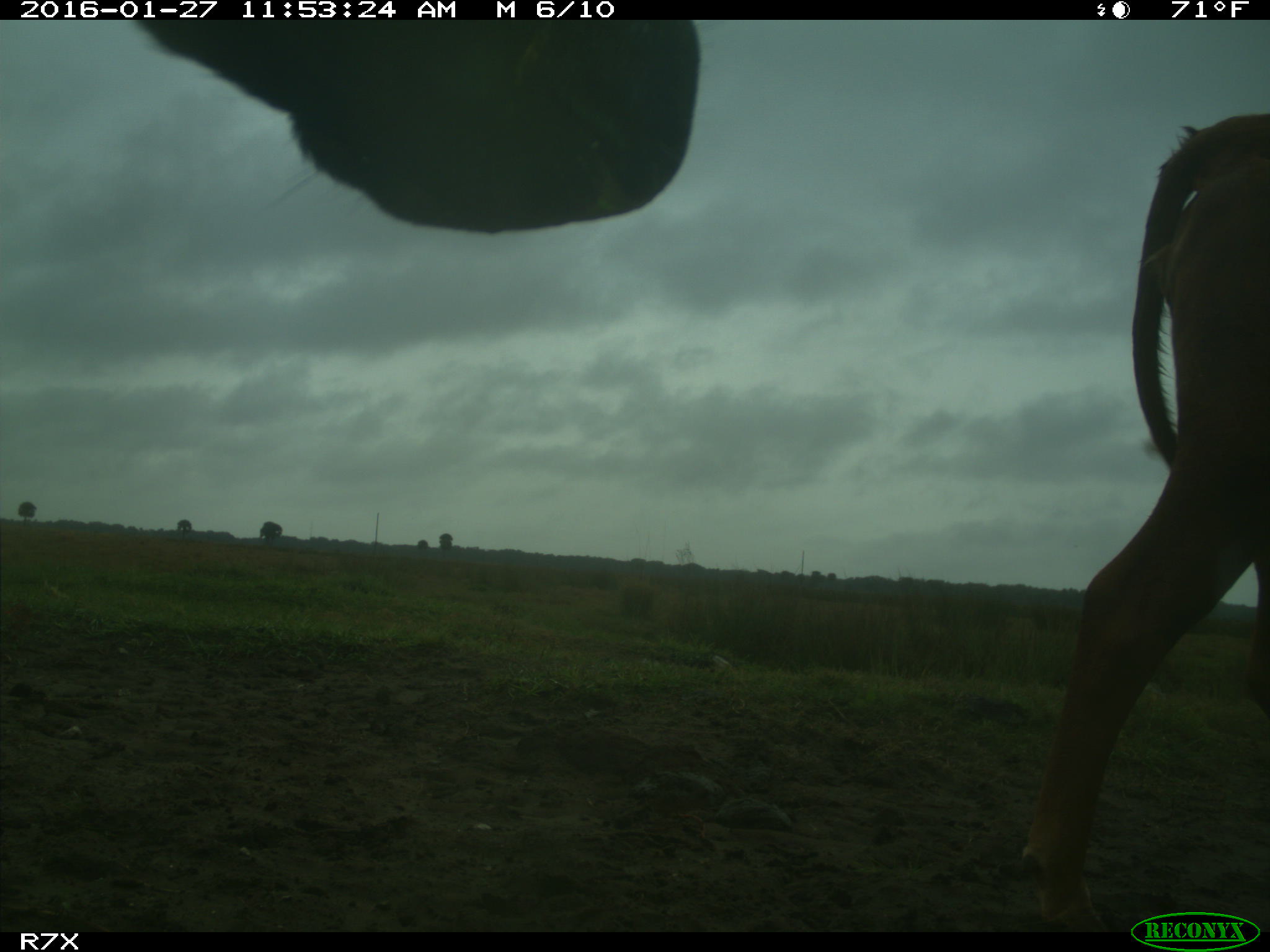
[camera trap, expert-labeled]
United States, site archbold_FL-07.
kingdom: Animalia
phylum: Chordata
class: Mammalia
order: Artiodactyla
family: Bovidae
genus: Bos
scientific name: Bos taurus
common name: domestic cow